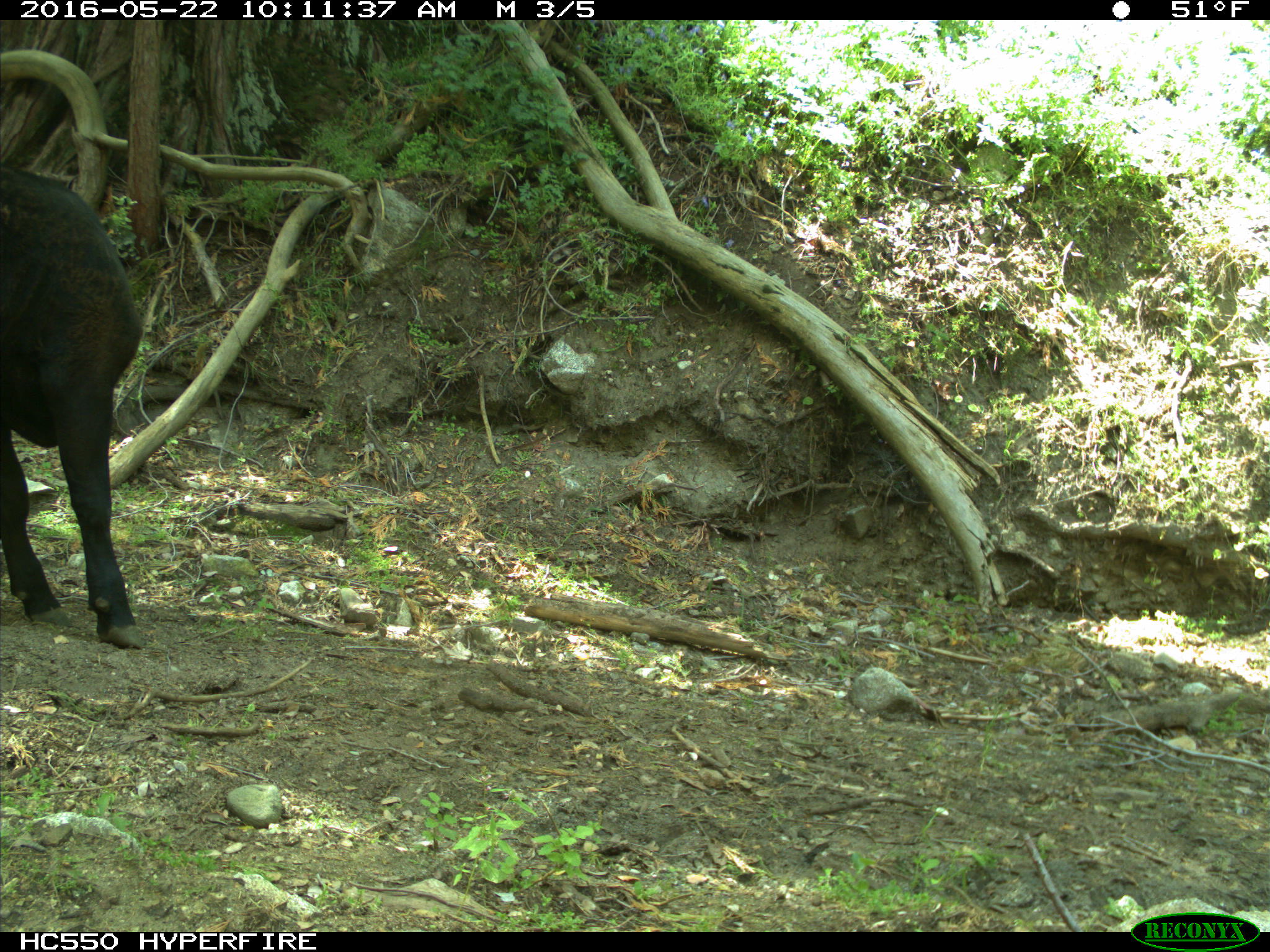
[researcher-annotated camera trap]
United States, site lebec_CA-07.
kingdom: Animalia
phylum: Chordata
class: Mammalia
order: Artiodactyla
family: Bovidae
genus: Bos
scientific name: Bos taurus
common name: domestic cow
Bos taurus (domestic cow).